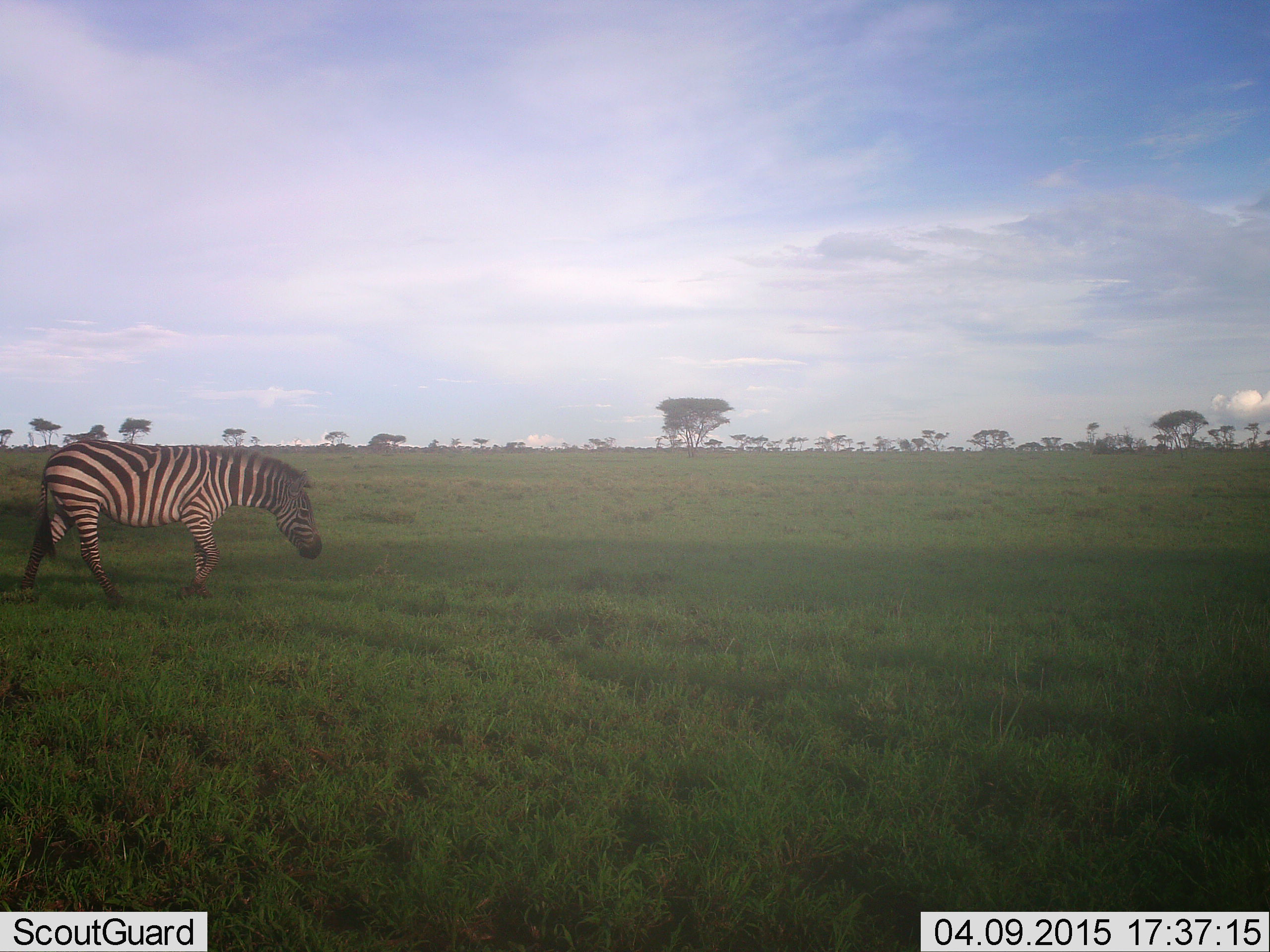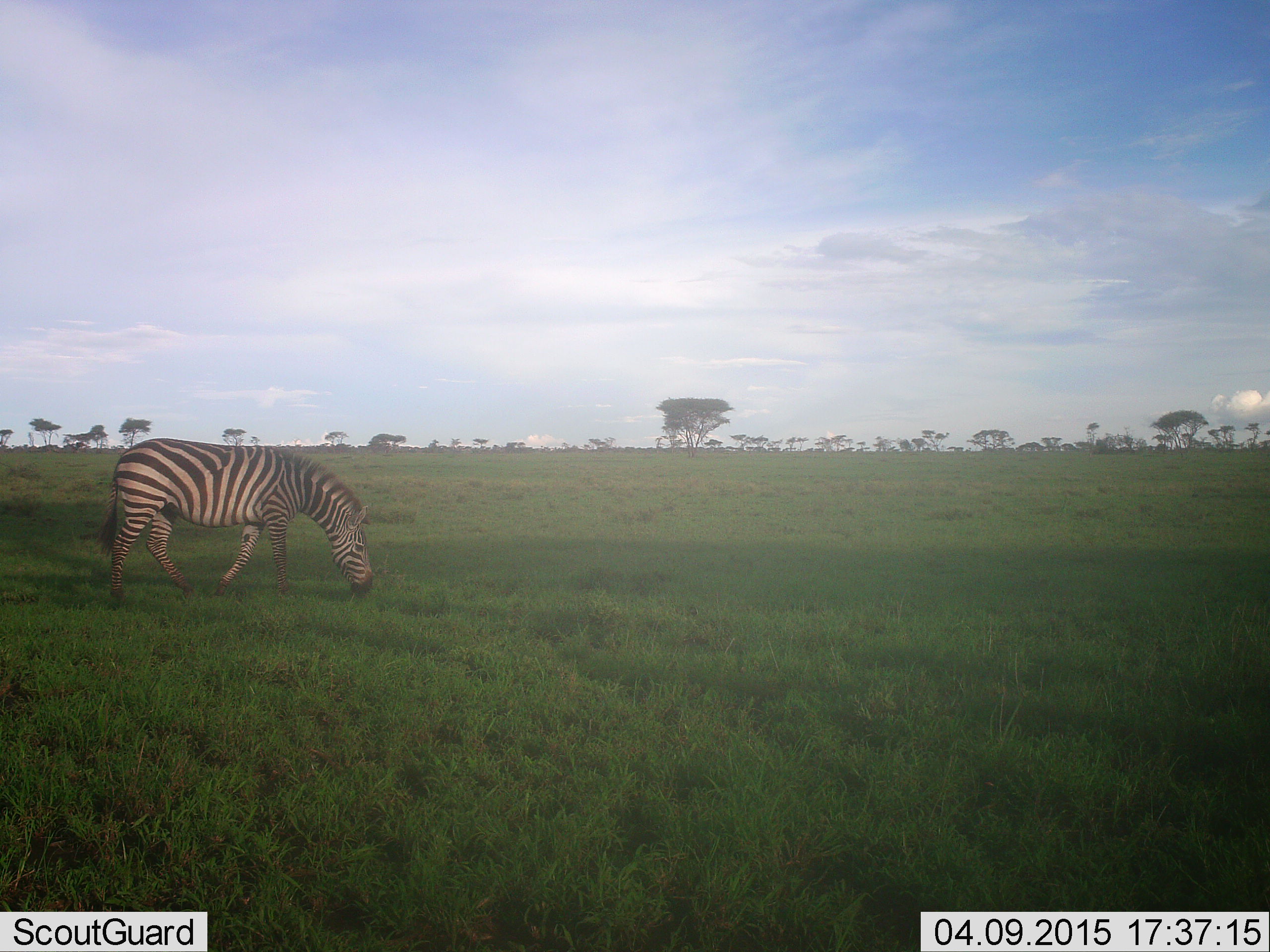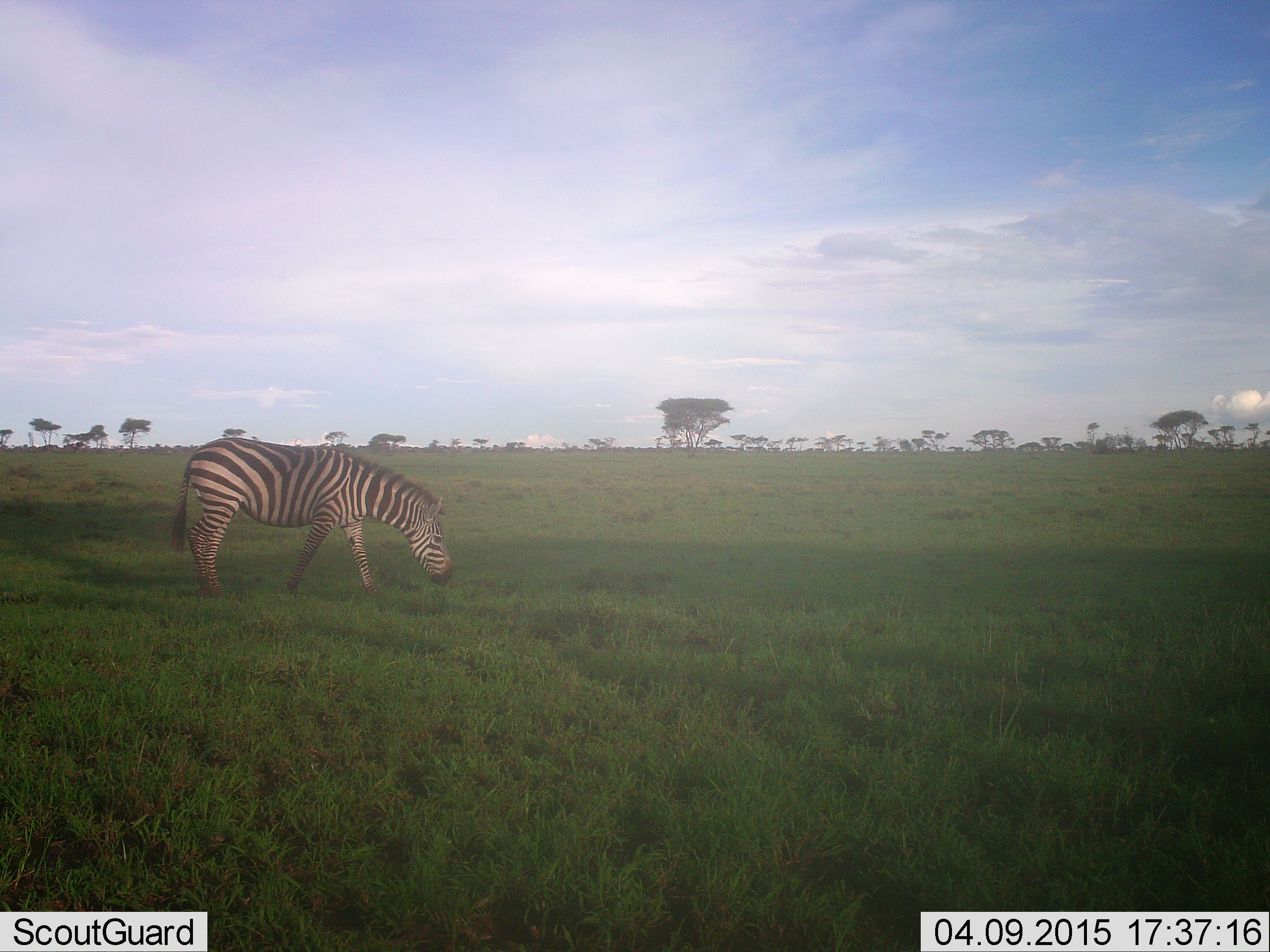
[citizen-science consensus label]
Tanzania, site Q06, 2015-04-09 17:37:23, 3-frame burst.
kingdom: Animalia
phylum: Chordata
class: Mammalia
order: Perissodactyla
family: Equidae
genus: Equus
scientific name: Equus quagga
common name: plains zebra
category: zebra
Zebra (plains zebra) (Equus quagga), count 1. Behavior (volunteer vote fractions): standing 10%, resting 0%, moving 60%, interacting 0%. Young present (vote fraction): 0%. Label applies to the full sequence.